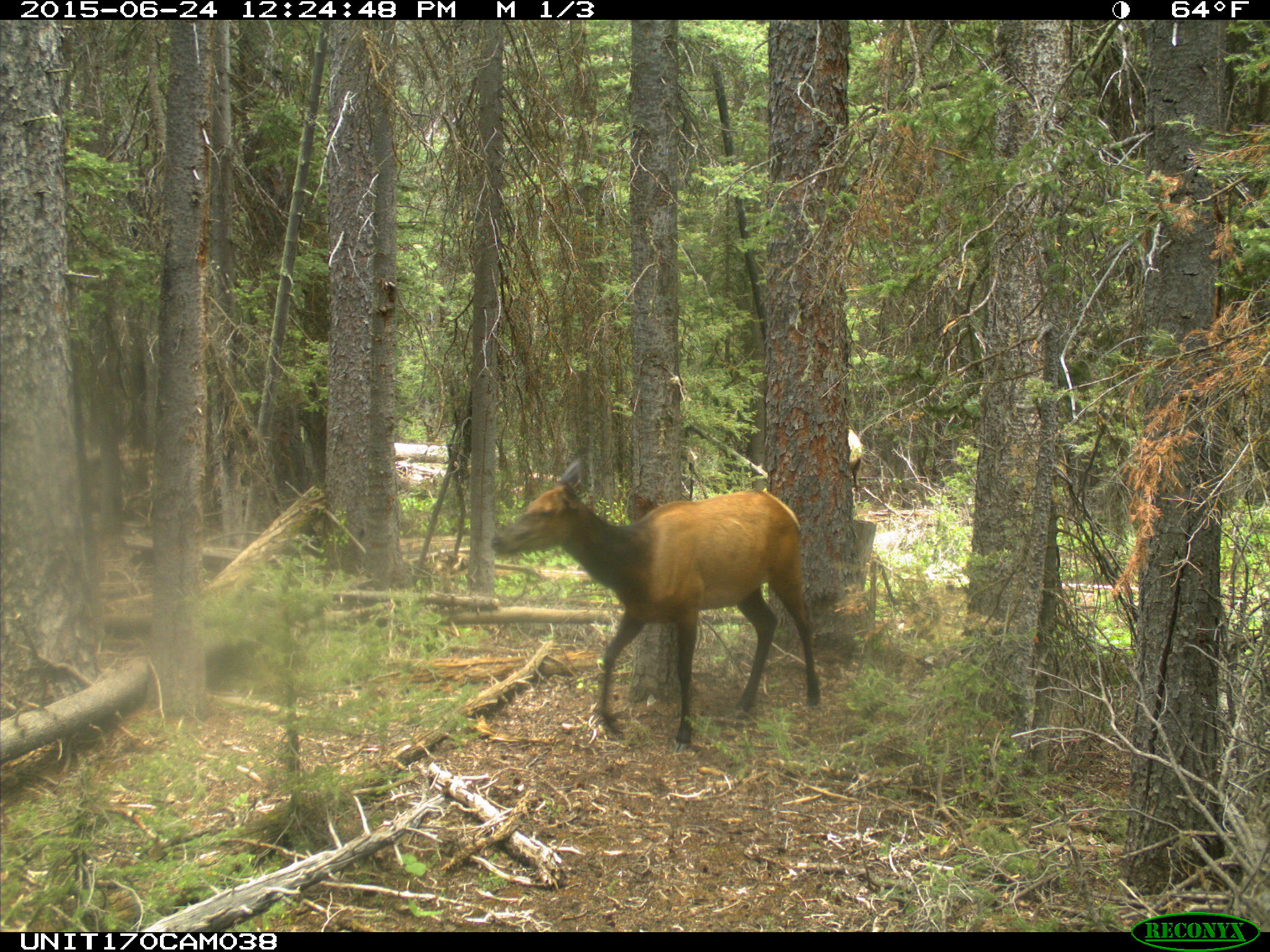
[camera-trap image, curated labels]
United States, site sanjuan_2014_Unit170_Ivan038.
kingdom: Animalia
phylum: Chordata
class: Mammalia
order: Artiodactyla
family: Cervidae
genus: Cervus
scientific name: Cervus elaphus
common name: red deer